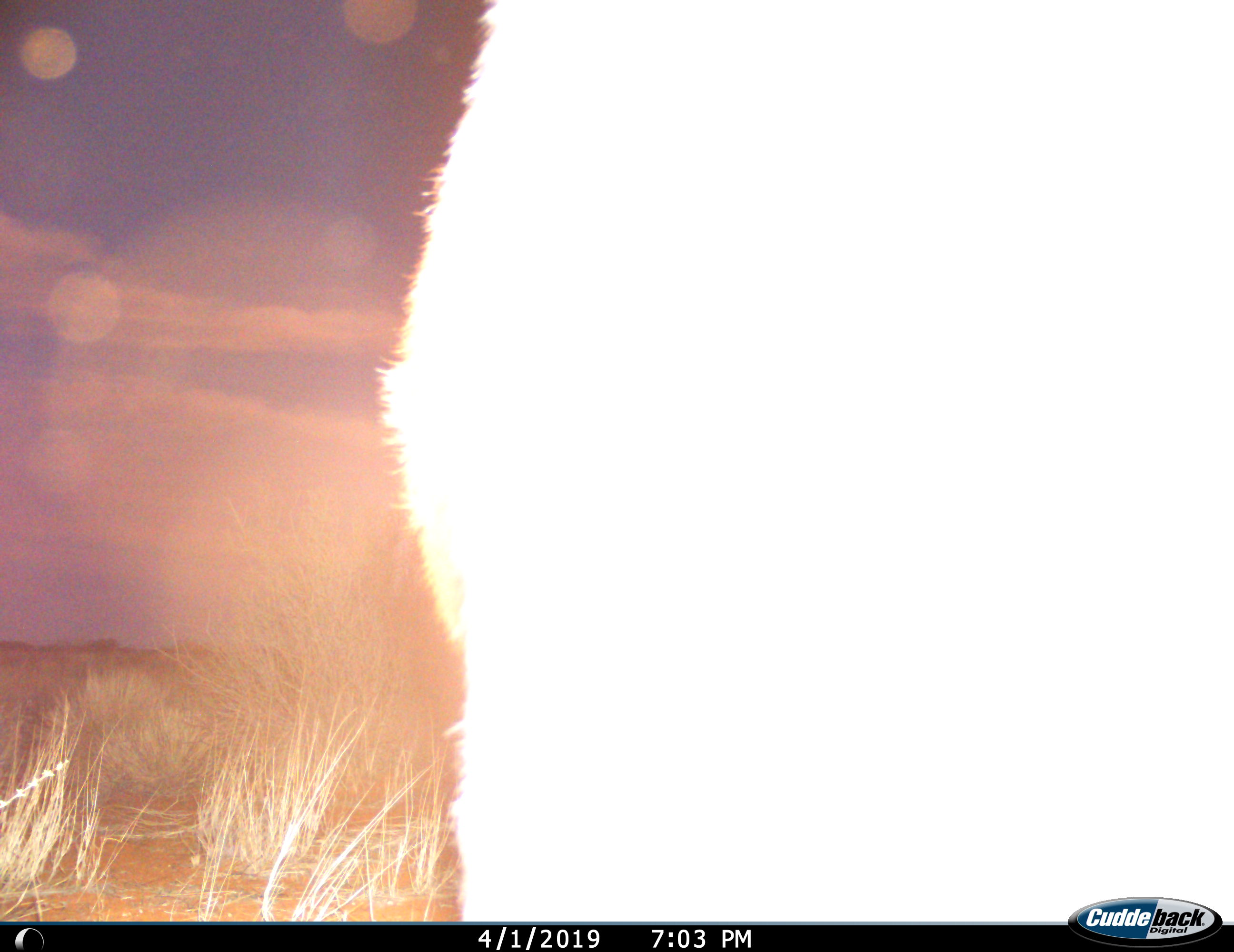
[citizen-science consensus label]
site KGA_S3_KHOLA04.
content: unidentified animal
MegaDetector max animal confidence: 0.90